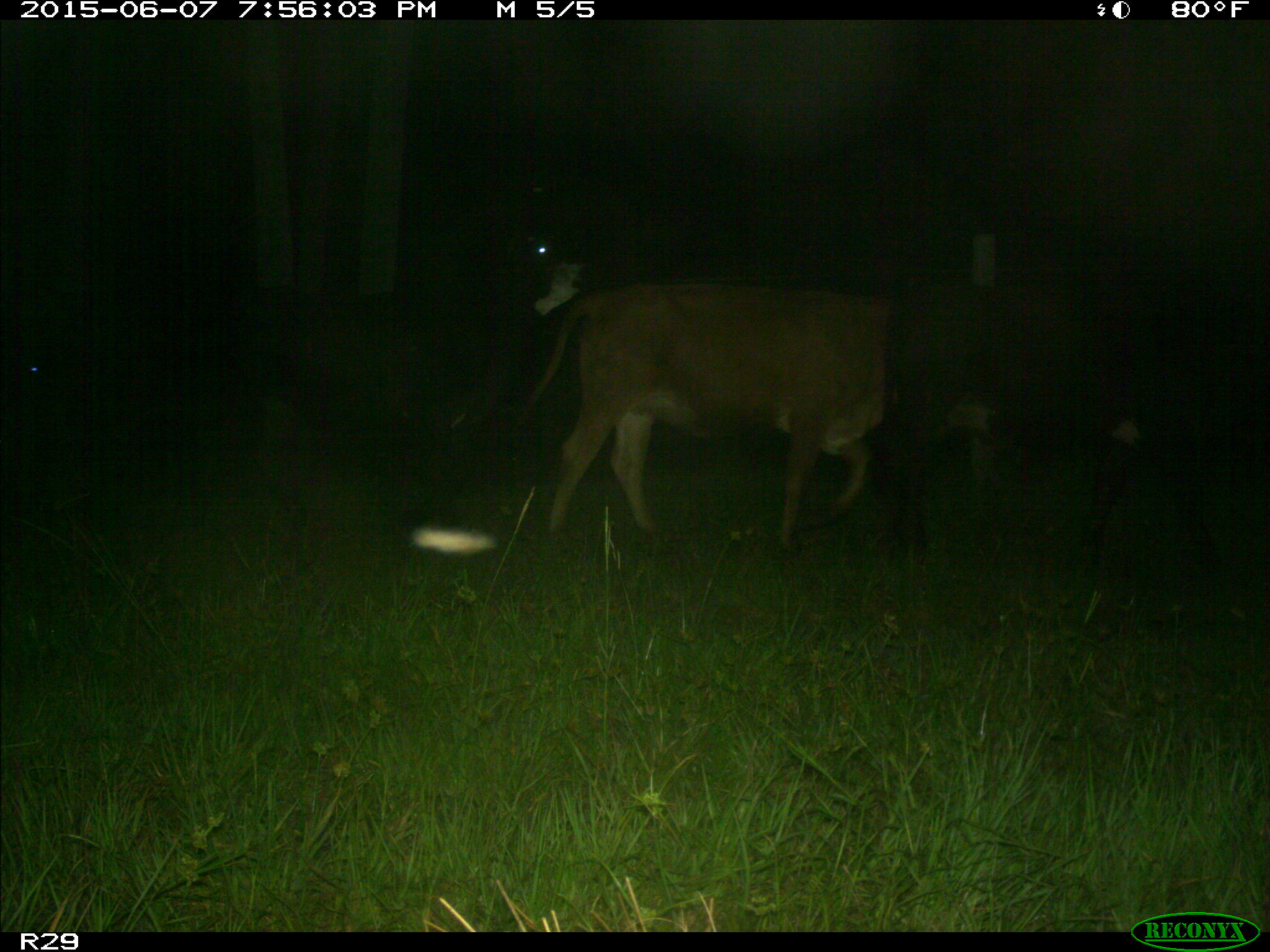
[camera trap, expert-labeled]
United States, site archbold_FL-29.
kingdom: Animalia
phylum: Chordata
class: Mammalia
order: Artiodactyla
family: Bovidae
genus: Bos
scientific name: Bos taurus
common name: domestic cow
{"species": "Bos taurus (domestic cow)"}